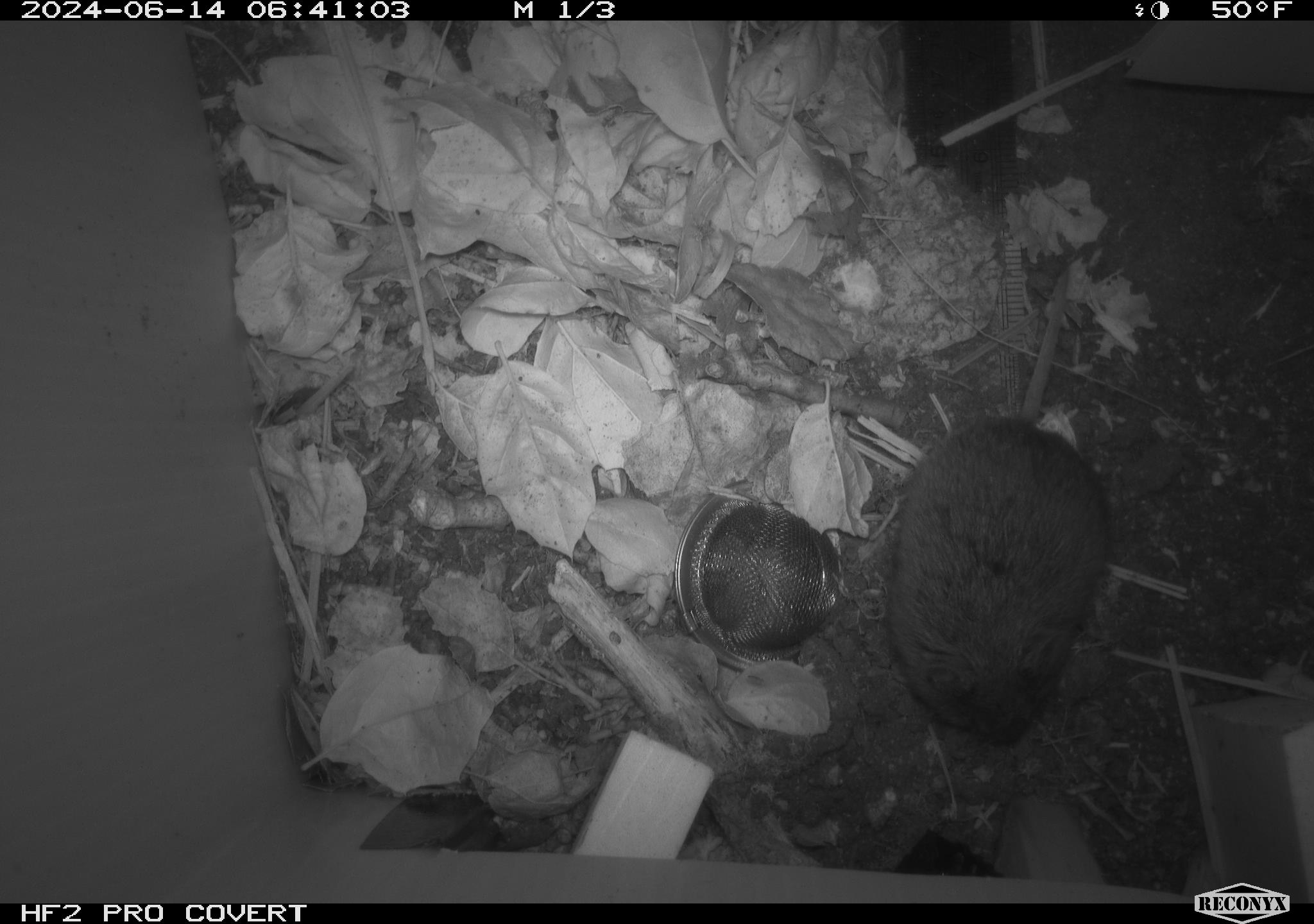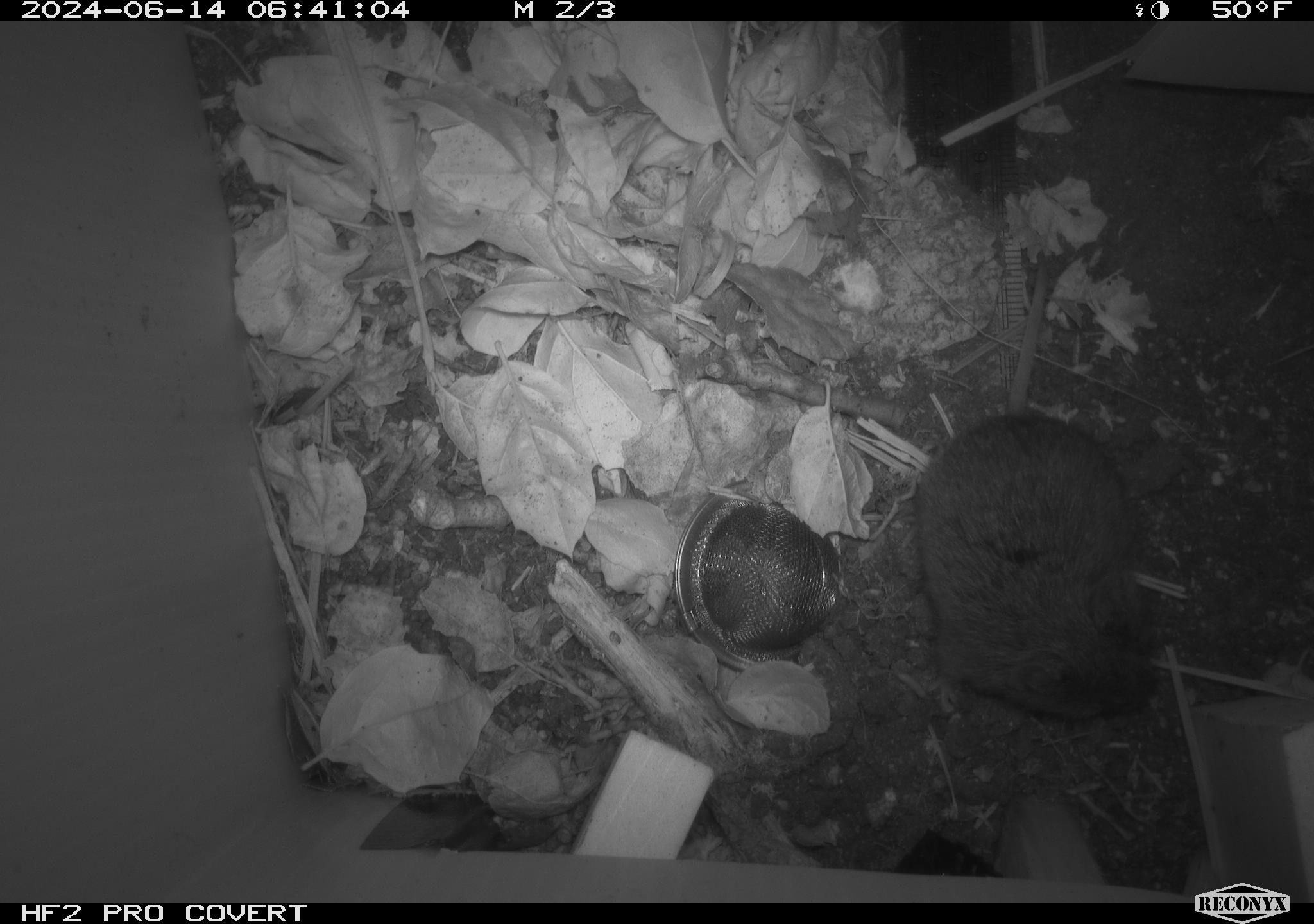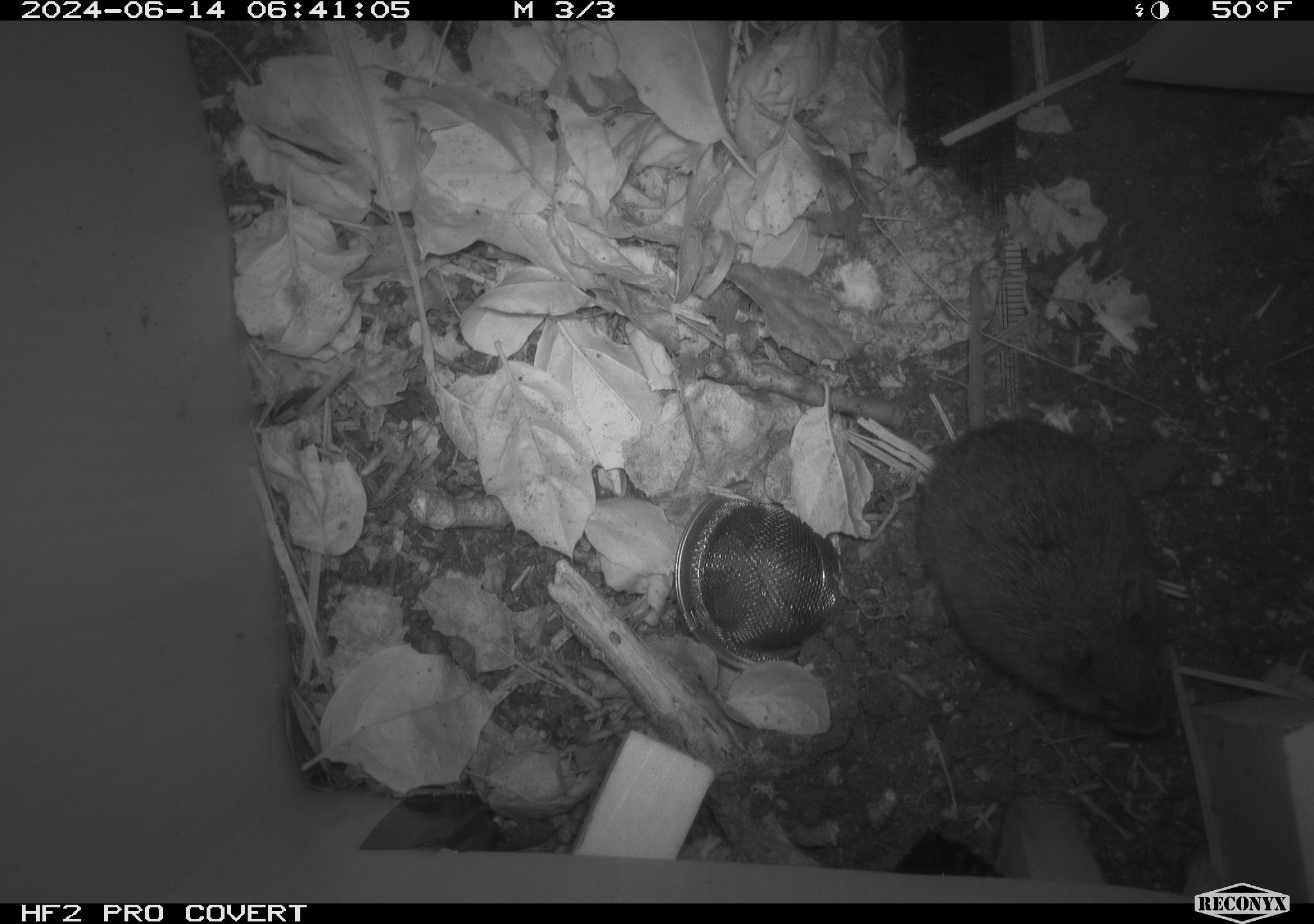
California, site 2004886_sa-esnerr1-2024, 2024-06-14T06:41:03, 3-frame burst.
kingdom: Animalia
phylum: Chordata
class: Mammalia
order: Rodentia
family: Cricetidae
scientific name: Cricetidae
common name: hamsters, voles, lemmings, and allies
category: cricetidae family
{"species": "cricetidae family (hamsters, voles, lemmings, and allies) (Cricetidae)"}